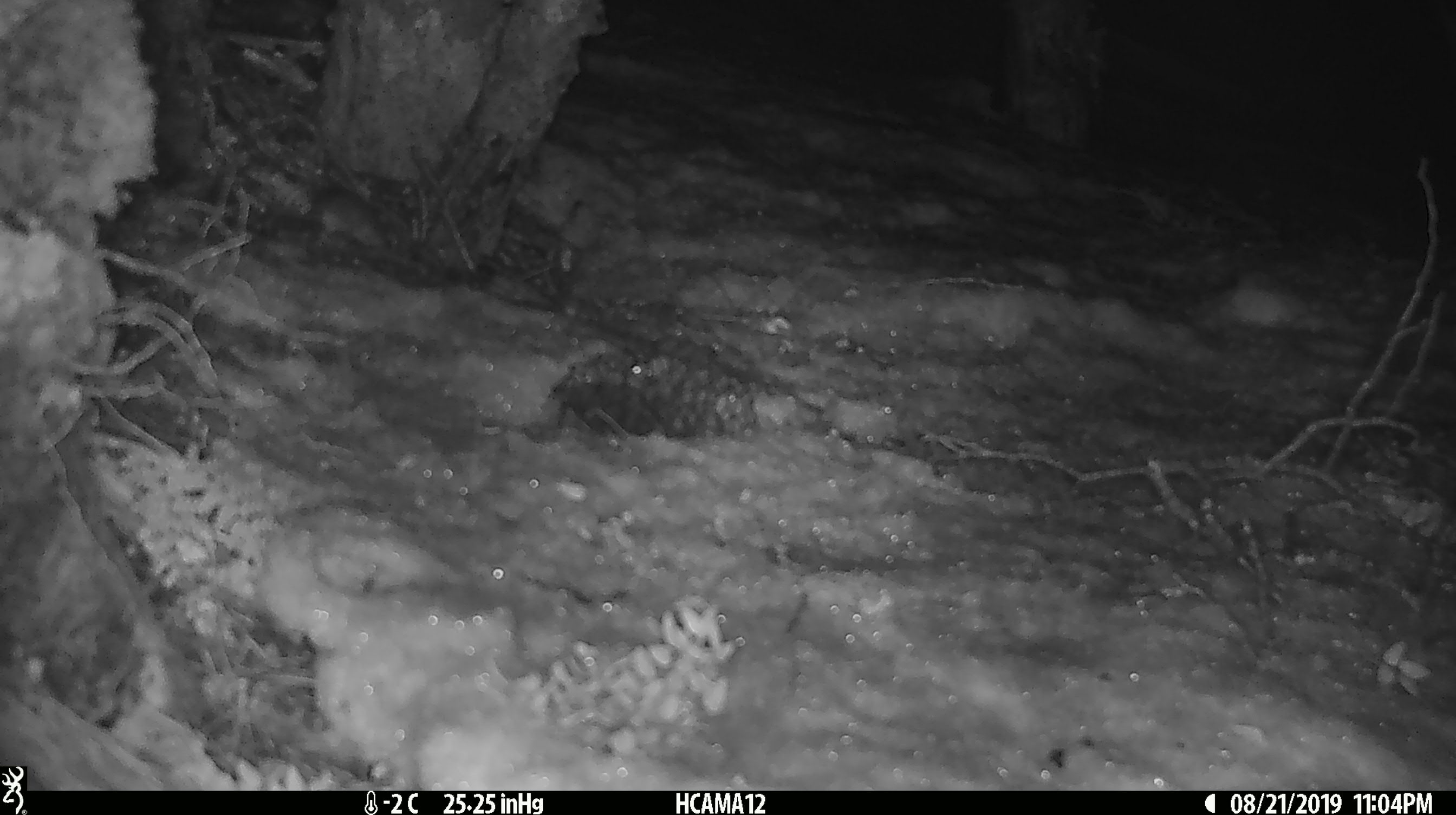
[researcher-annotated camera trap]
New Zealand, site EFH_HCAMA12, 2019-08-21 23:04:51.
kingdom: Animalia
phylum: Chordata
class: Mammalia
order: Rodentia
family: Muridae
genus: Mus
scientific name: Mus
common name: mouse